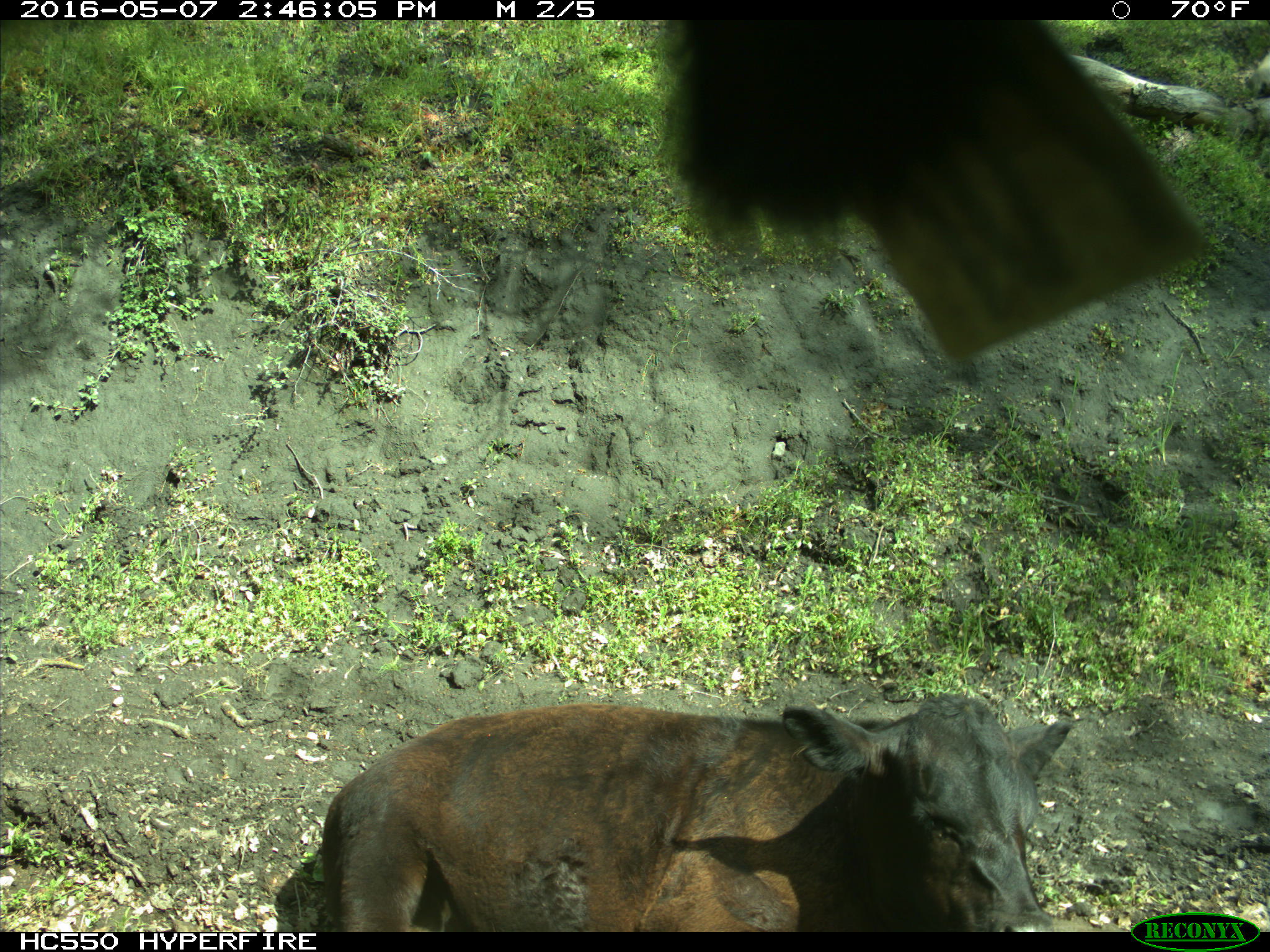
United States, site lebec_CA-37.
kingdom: Animalia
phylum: Chordata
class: Mammalia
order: Artiodactyla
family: Bovidae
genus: Bos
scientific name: Bos taurus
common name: domestic cow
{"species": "Bos taurus (domestic cow)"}